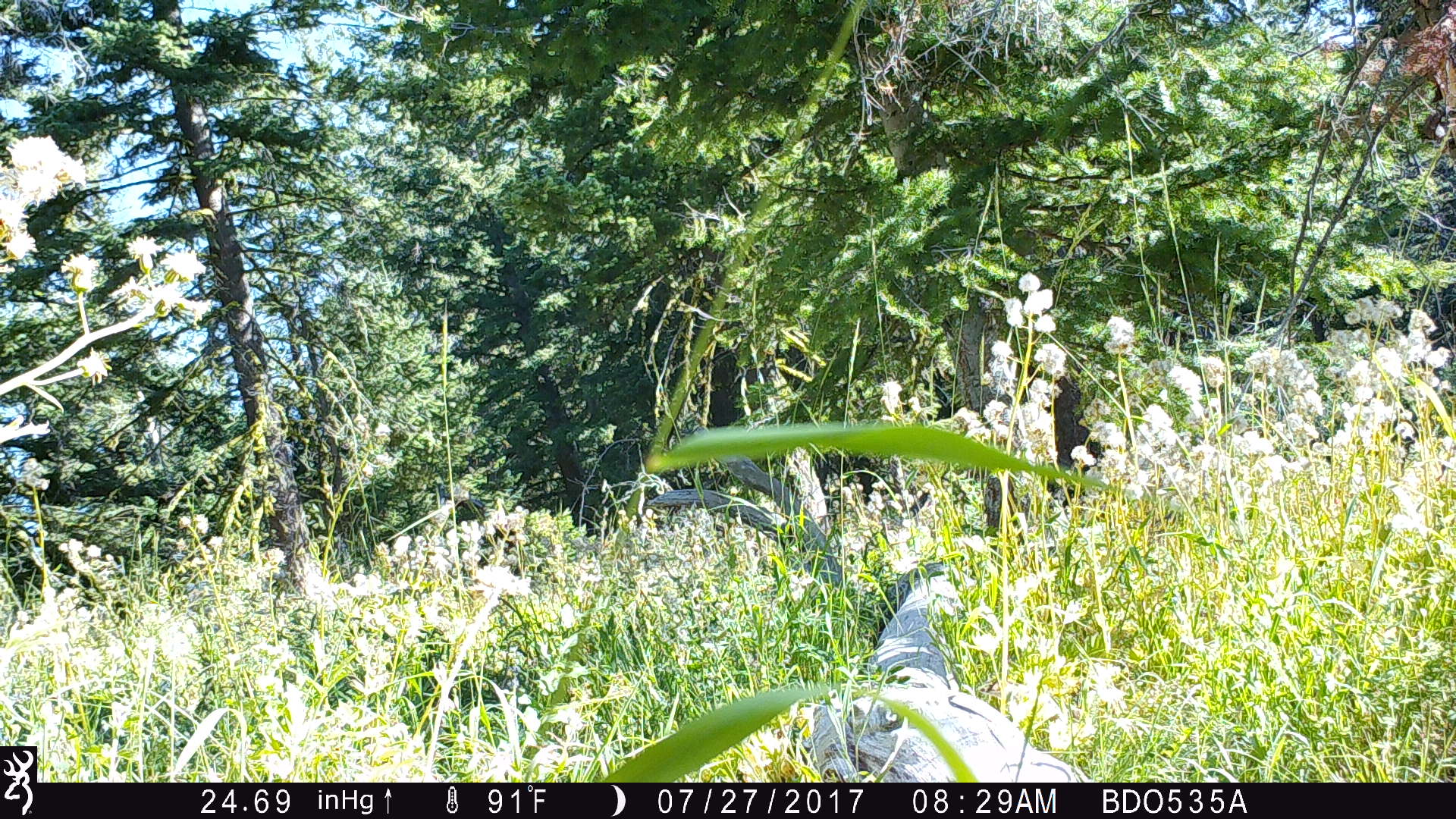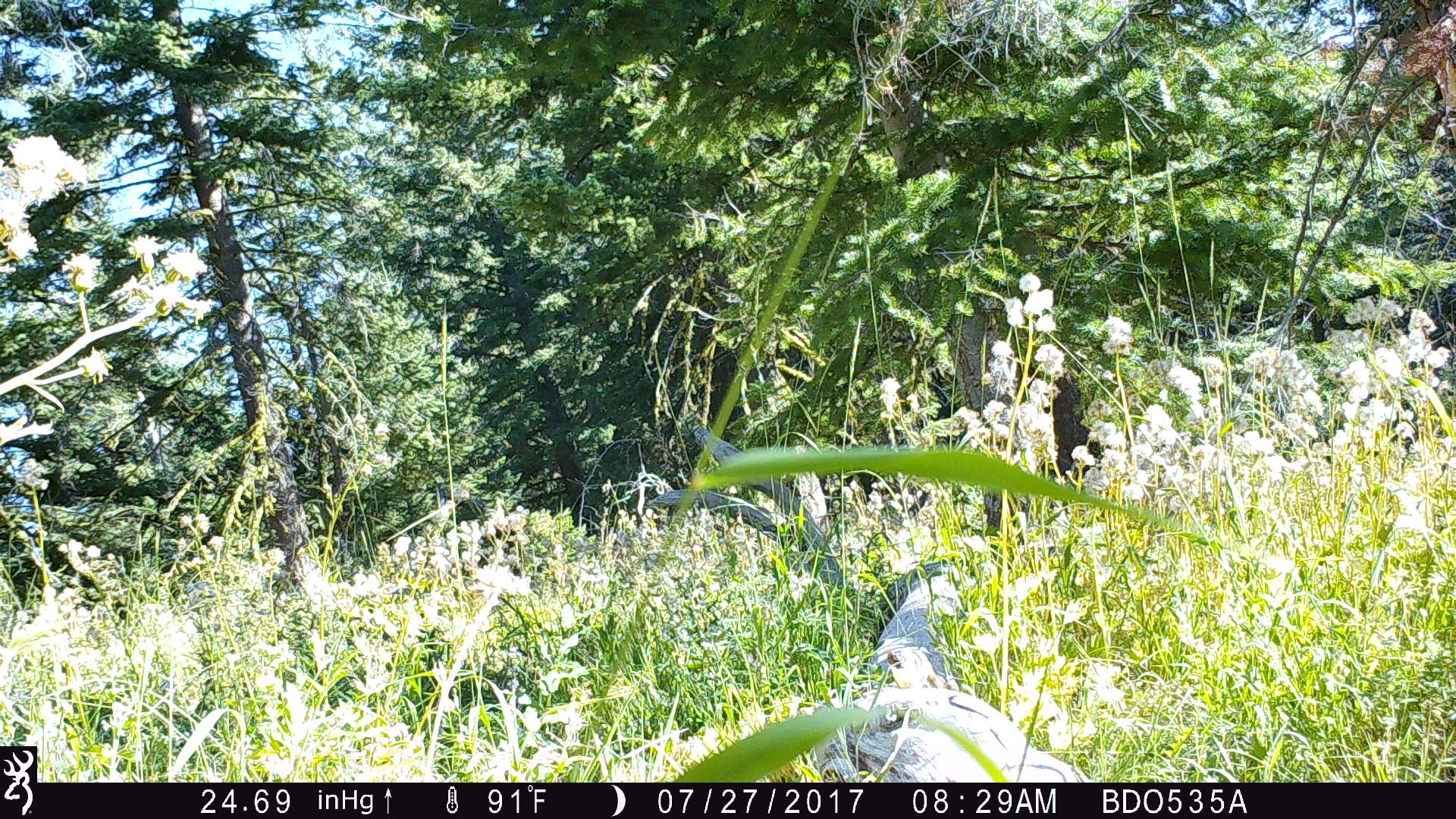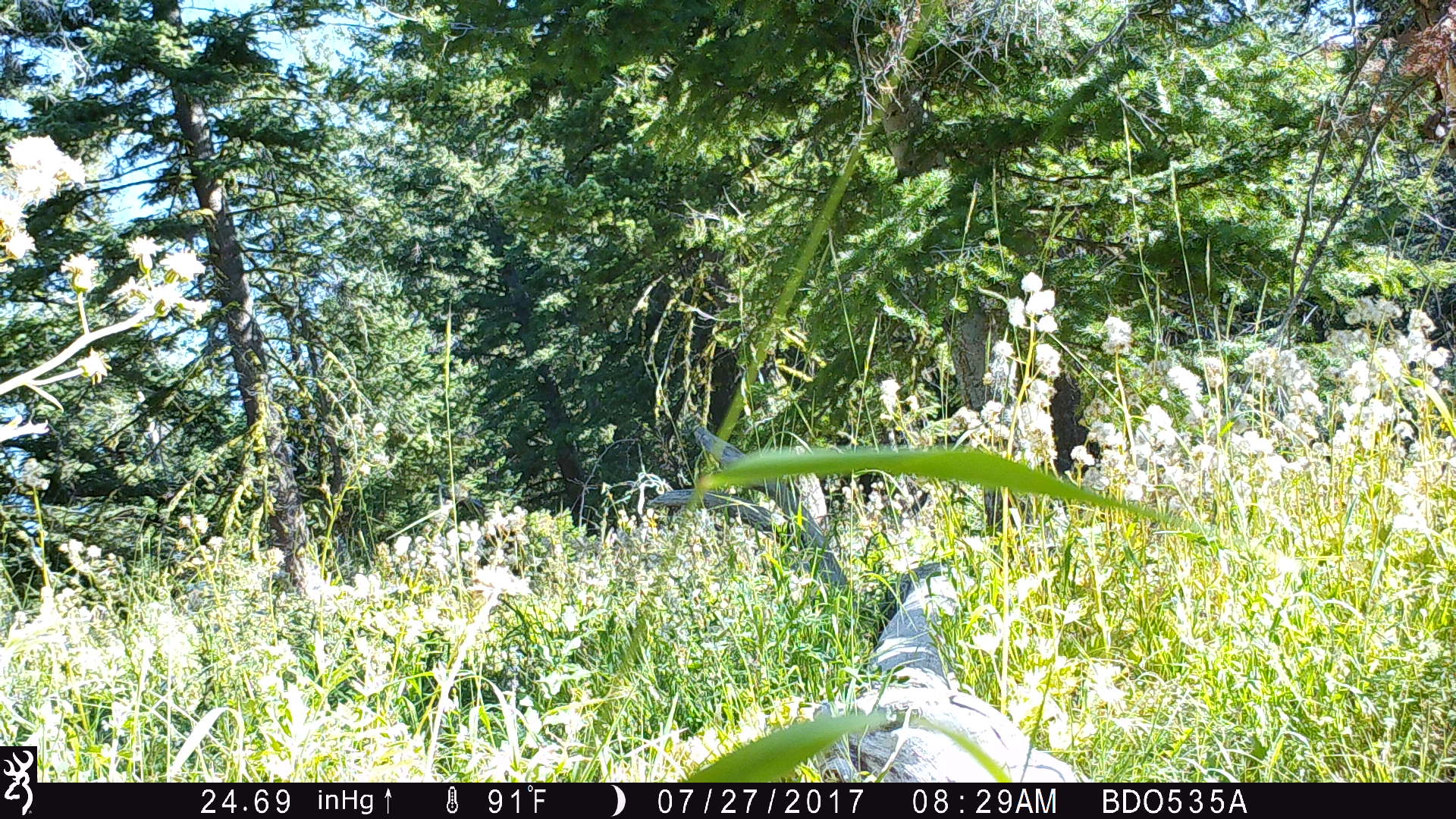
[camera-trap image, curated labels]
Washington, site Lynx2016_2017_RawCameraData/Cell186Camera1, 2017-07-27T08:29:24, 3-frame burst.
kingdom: Animalia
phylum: Chordata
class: Mammalia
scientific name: Mammalia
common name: small mammal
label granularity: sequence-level